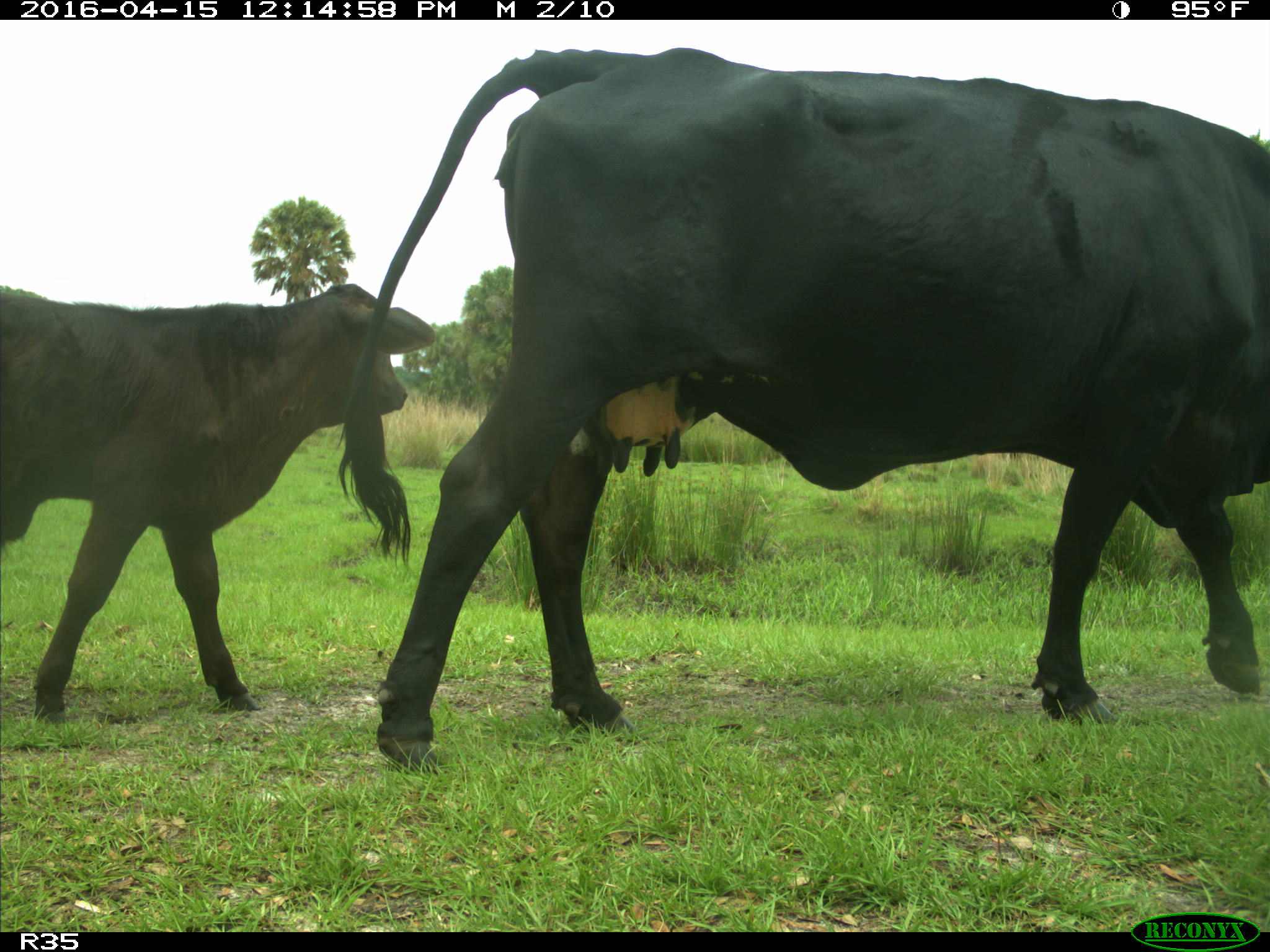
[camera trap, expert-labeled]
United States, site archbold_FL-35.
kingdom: Animalia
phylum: Chordata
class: Mammalia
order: Artiodactyla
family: Bovidae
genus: Bos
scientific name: Bos taurus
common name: domestic cow